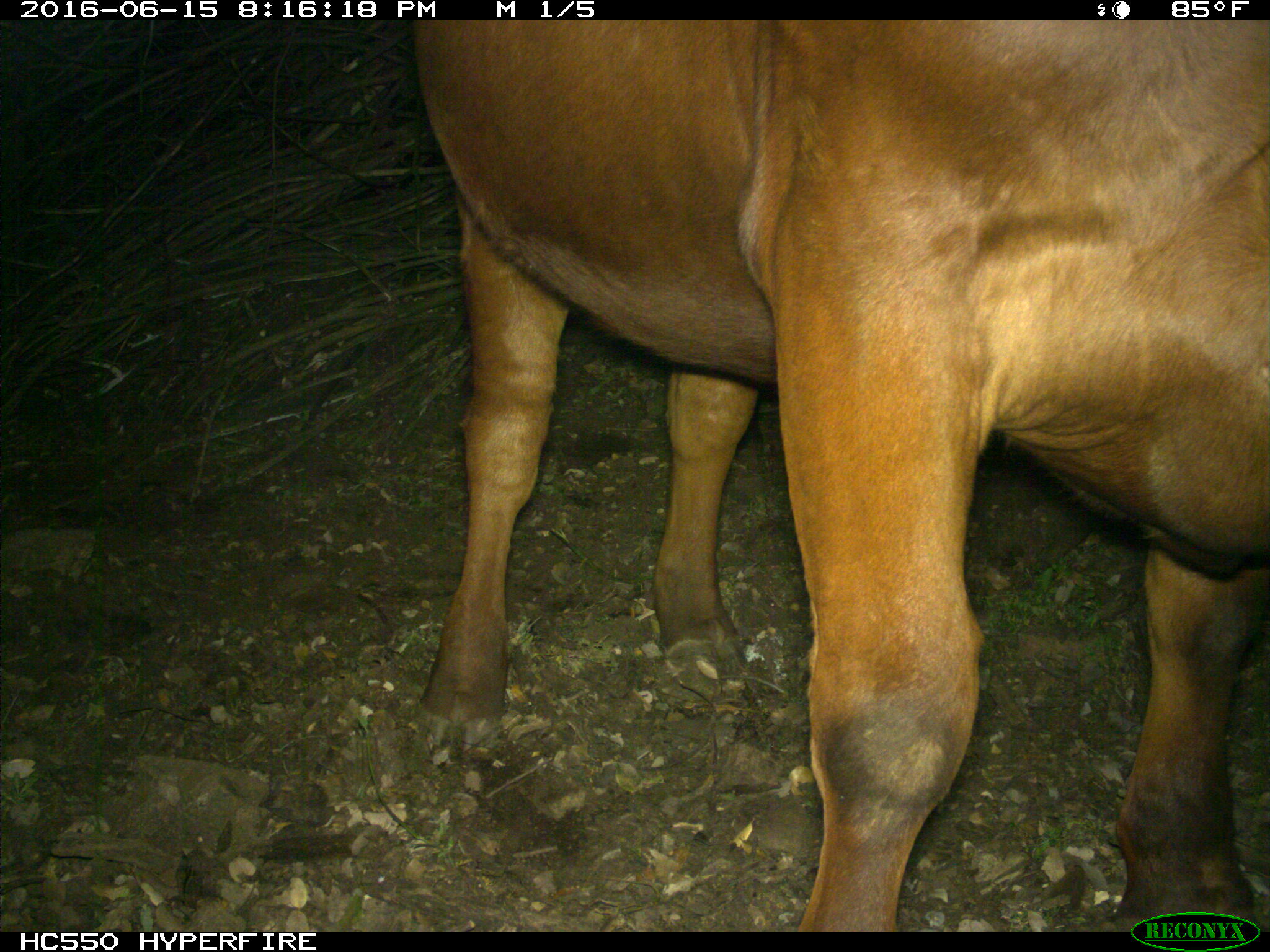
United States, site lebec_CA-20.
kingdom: Animalia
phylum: Chordata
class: Mammalia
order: Artiodactyla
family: Bovidae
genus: Bos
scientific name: Bos taurus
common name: domestic cow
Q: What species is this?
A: Bos taurus (domestic cow).